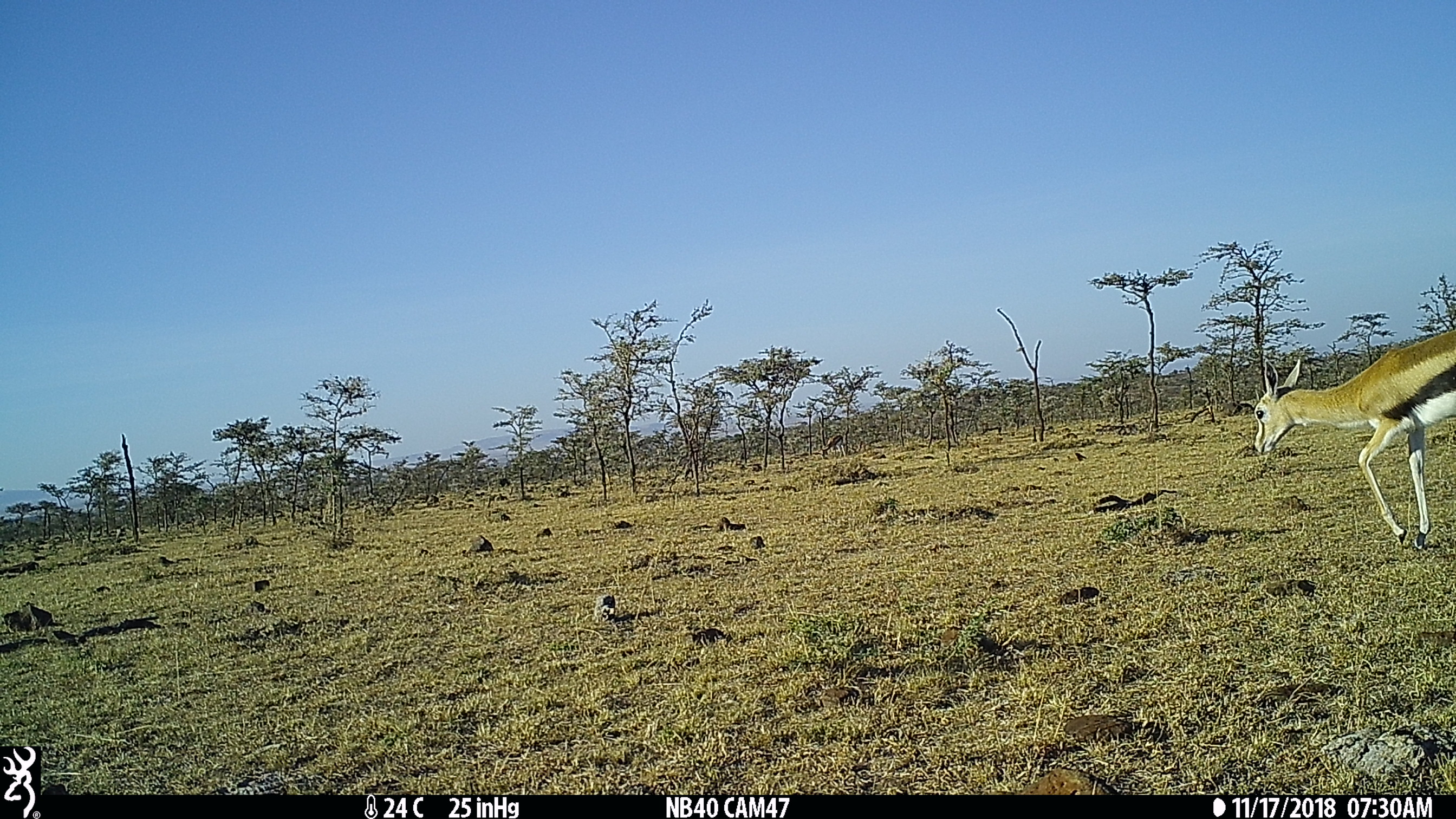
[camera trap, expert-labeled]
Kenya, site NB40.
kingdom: Animalia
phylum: Chordata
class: Mammalia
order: Artiodactyla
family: Bovidae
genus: Eudorcas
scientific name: Eudorcas thomsonii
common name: thomon's gazelle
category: gazelle thomsons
Gazelle thomsons (thomon's gazelle) (Eudorcas thomsonii).